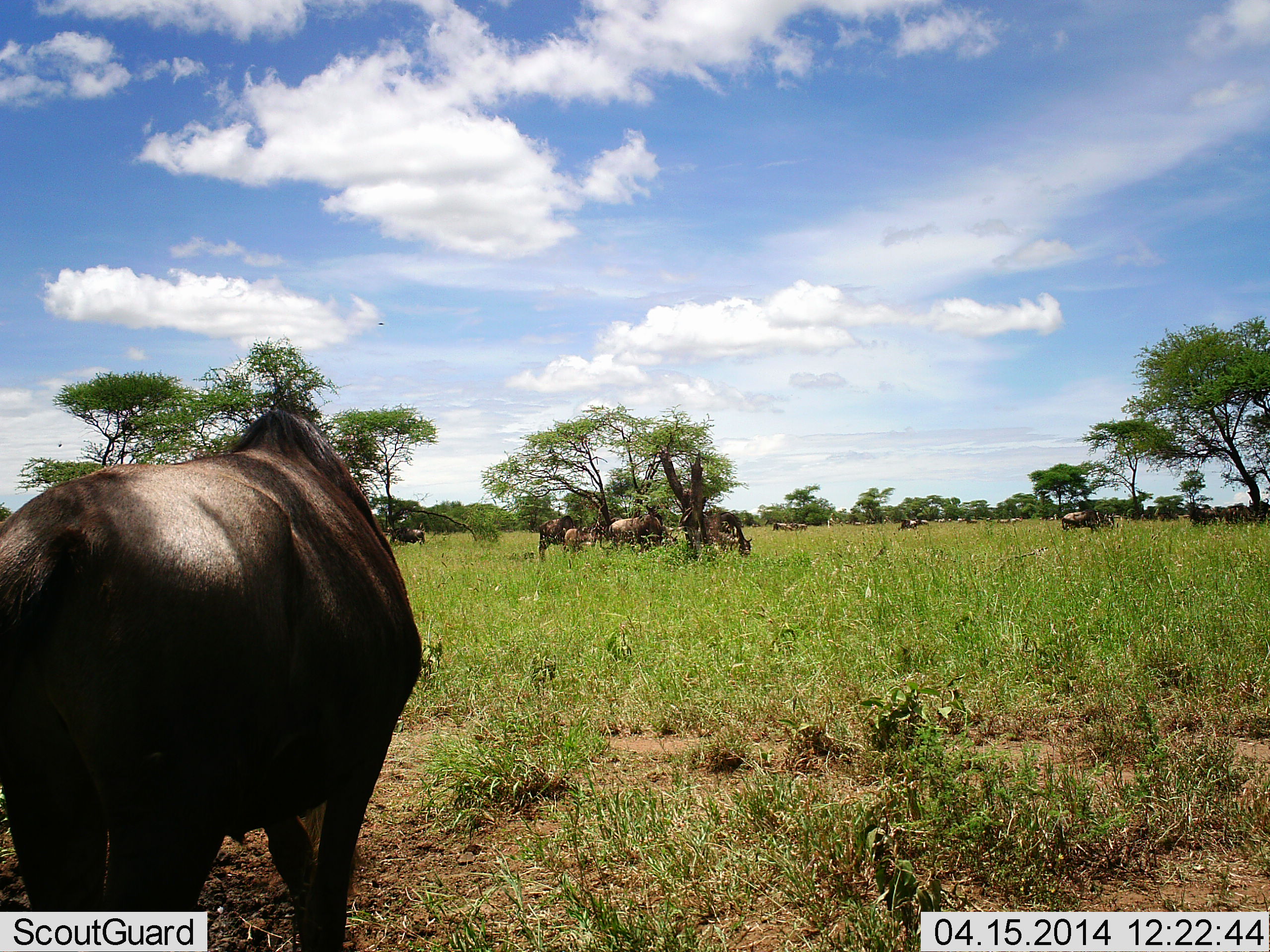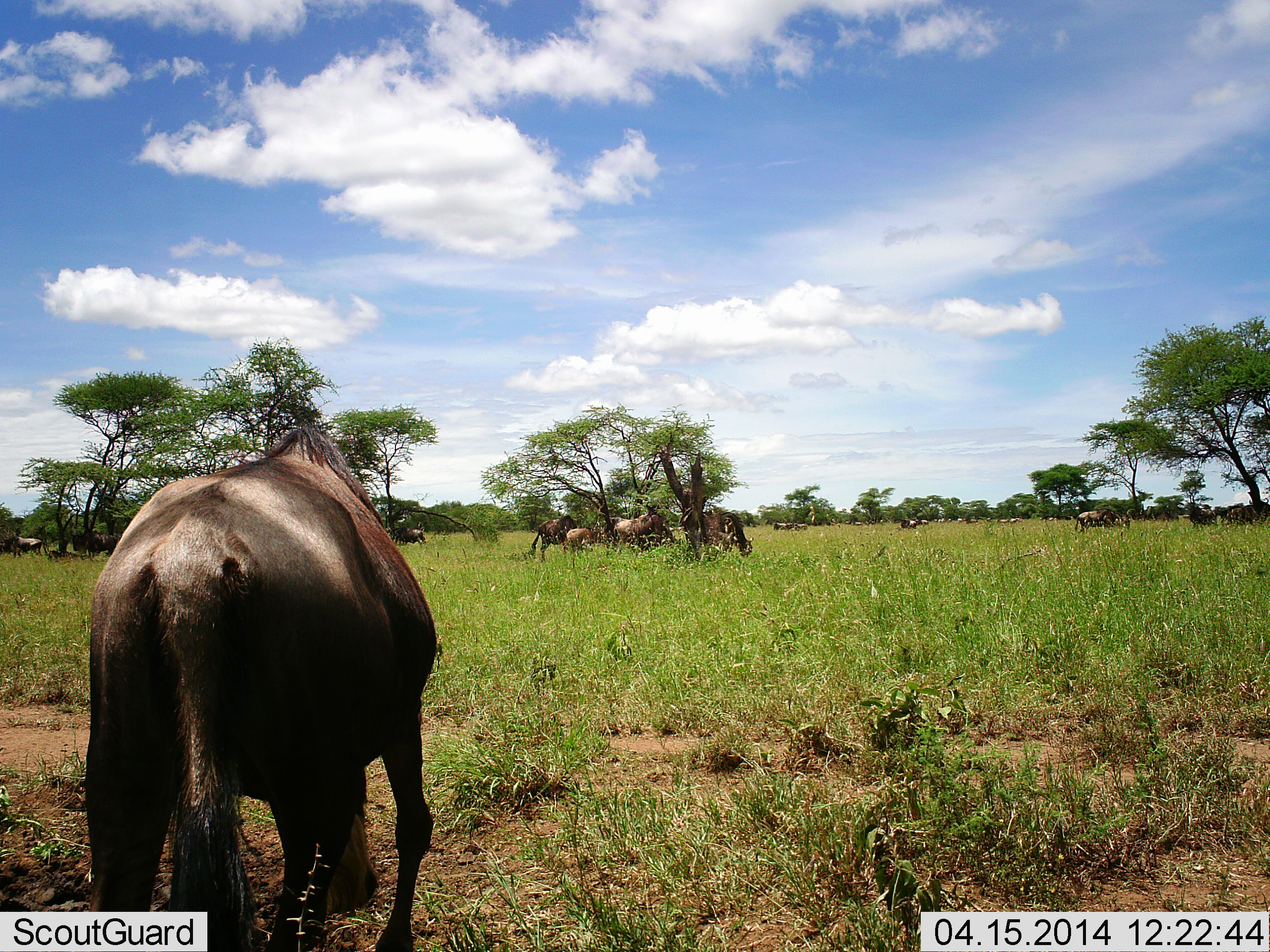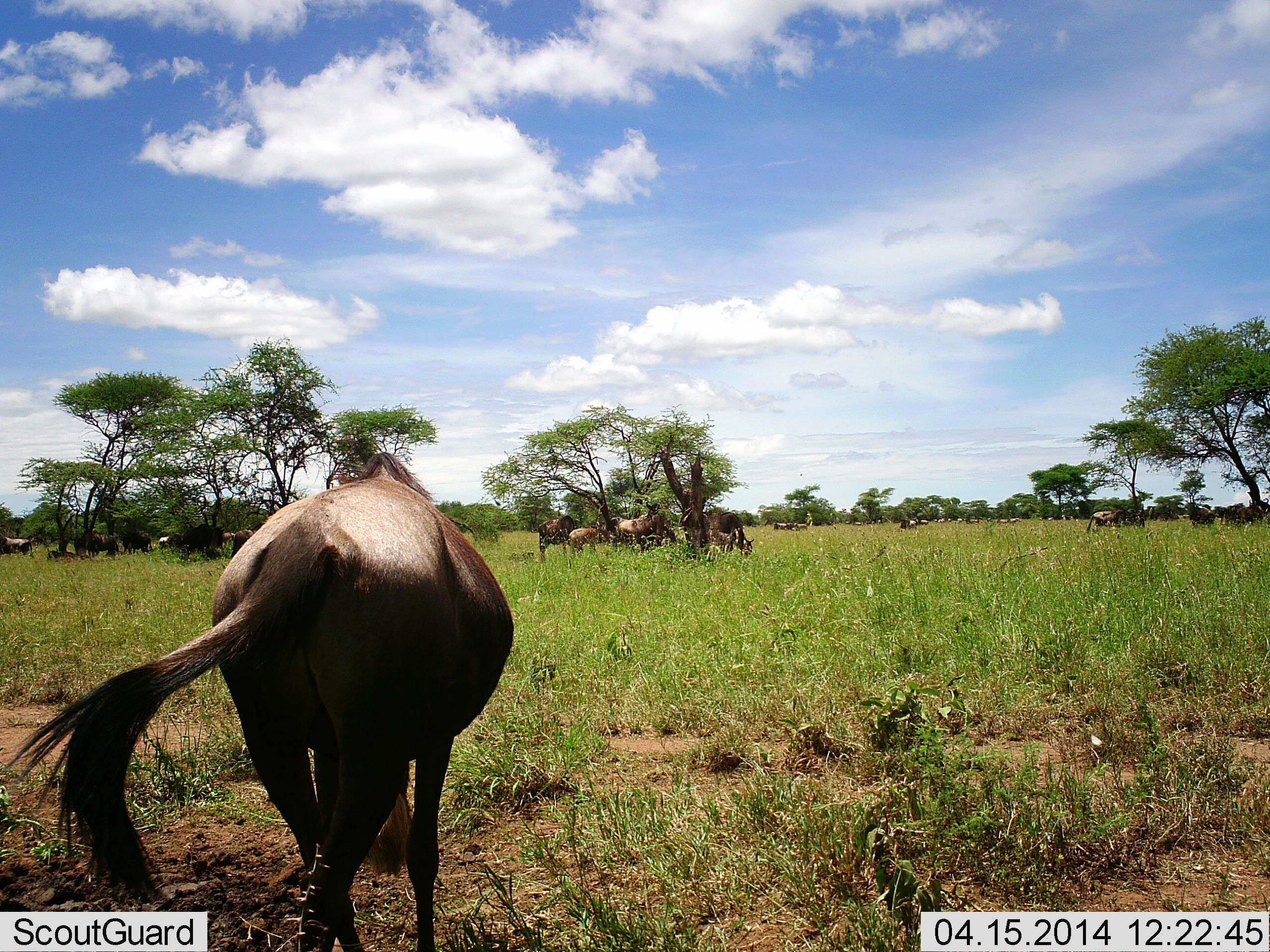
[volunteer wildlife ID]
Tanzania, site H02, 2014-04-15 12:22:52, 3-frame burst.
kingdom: Animalia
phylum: Chordata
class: Mammalia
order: Artiodactyla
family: Bovidae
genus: Connochaetes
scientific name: Connochaetes taurinus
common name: blue wildebeest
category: wildebeest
Wildebeest (blue wildebeest) (Connochaetes taurinus), count 11-50. Behavior (volunteer vote fractions): standing 60%, resting 0%, moving 40%, interacting 0%. Young present (vote fraction): 20%. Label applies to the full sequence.